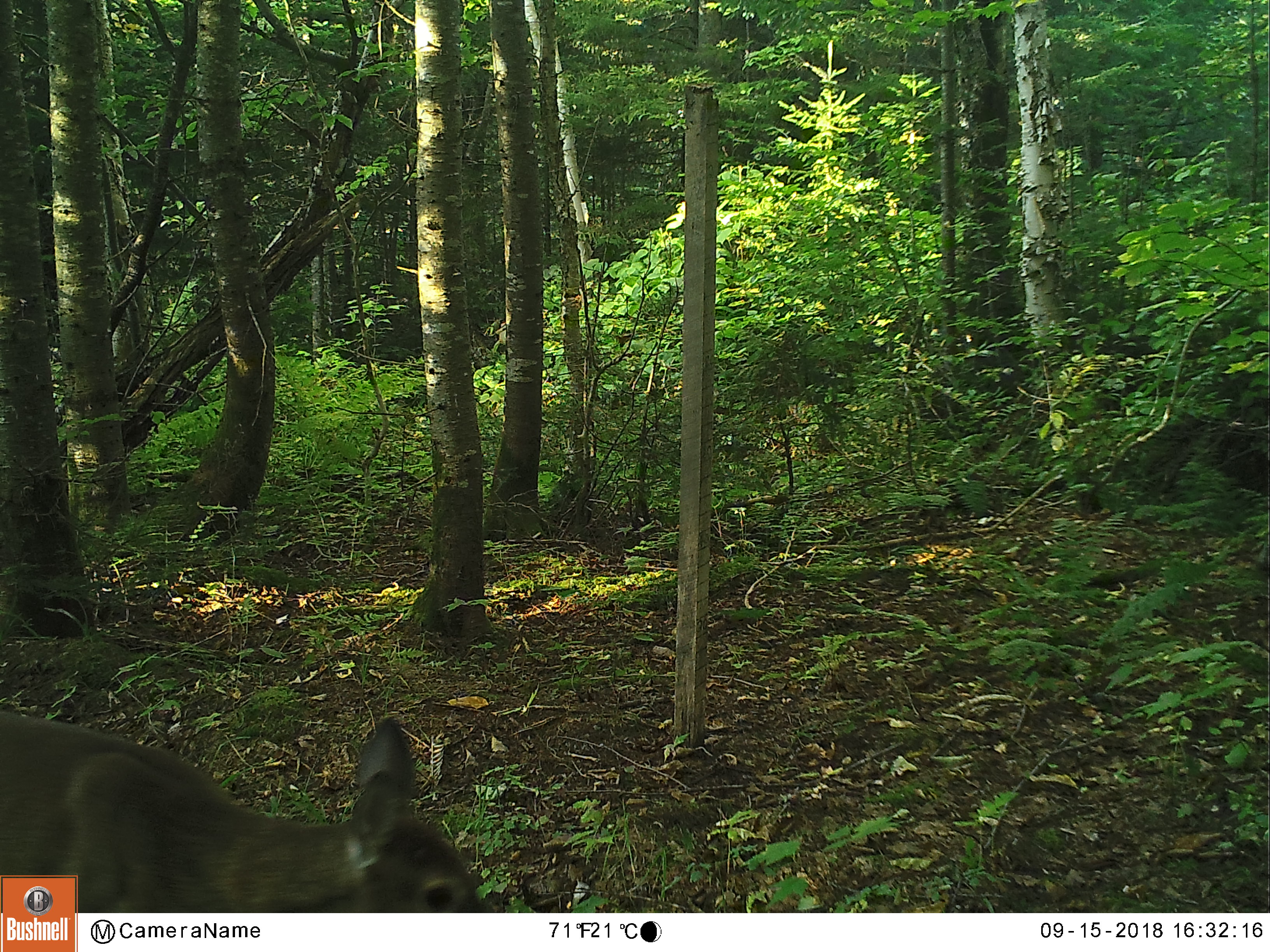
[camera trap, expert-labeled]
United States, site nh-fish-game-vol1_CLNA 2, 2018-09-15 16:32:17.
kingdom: Animalia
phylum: Chordata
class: Mammalia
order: Artiodactyla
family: Cervidae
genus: Odocoileus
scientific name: Odocoileus virginianus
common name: white-tailed deer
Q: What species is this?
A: White-tailed deer (Odocoileus virginianus).